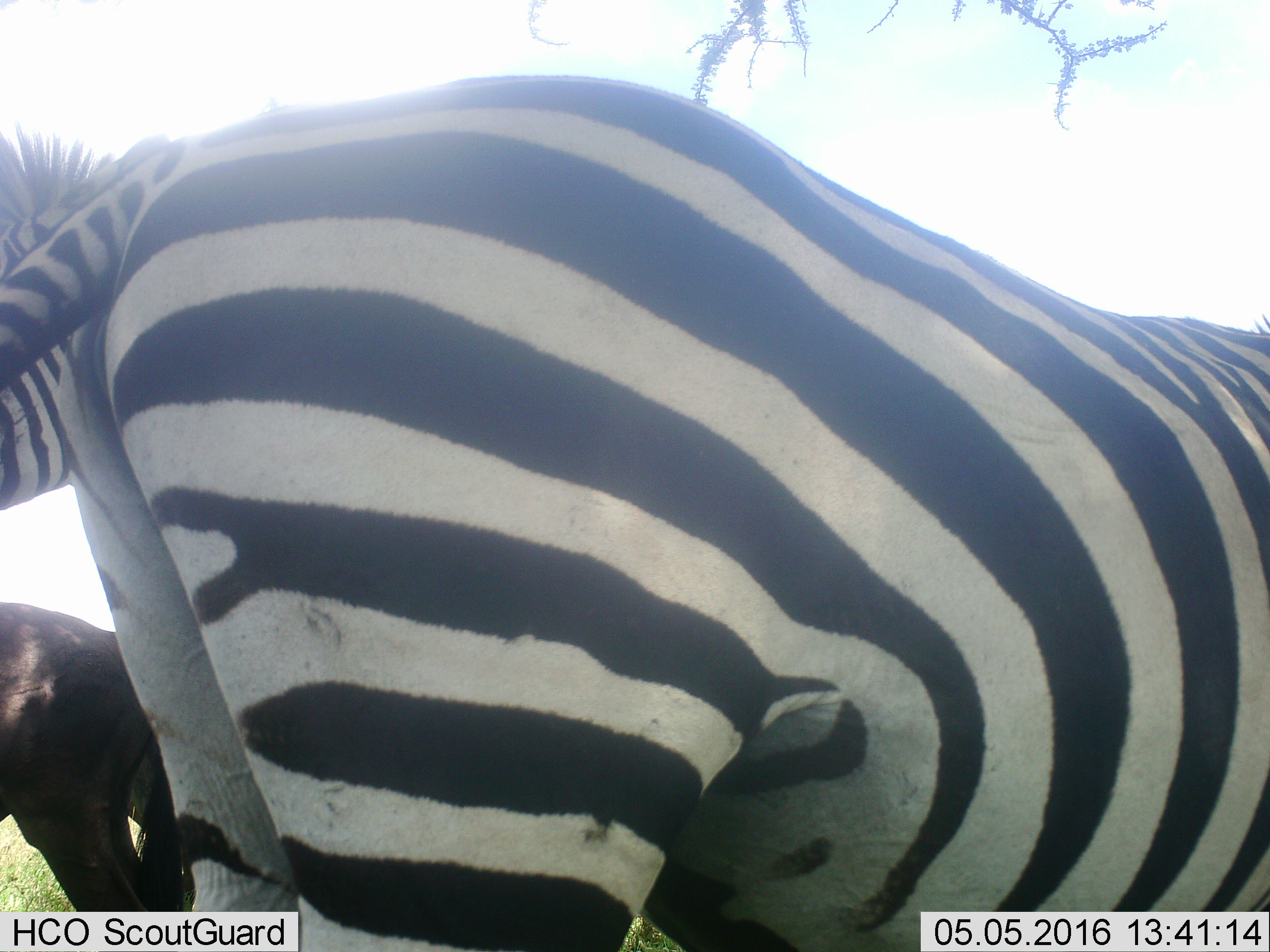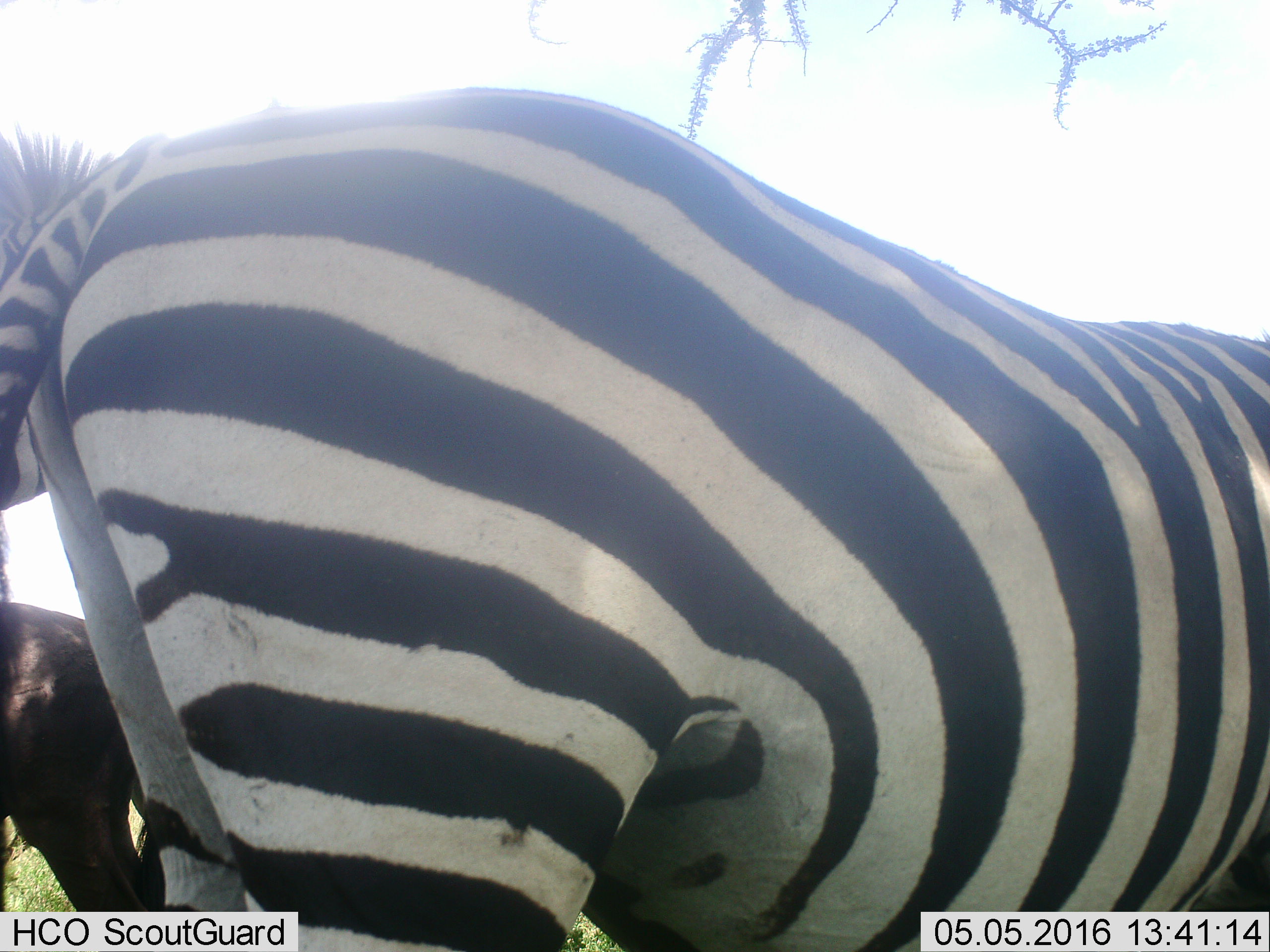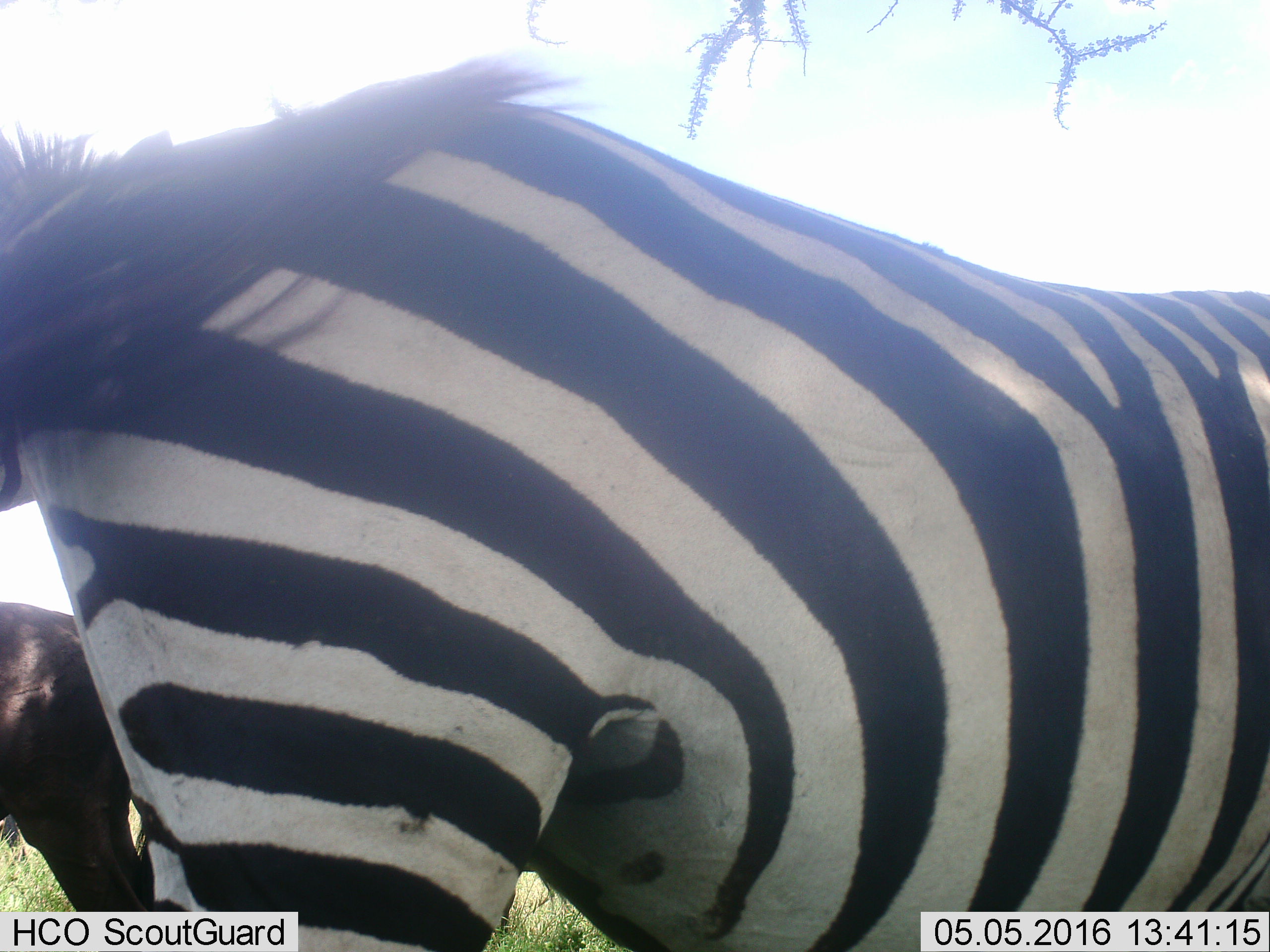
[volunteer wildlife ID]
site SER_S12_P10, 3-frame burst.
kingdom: Animalia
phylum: Chordata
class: Mammalia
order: Perissodactyla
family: Equidae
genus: Equus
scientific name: Equus quagga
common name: plains zebra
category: zebraplains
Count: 2.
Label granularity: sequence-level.